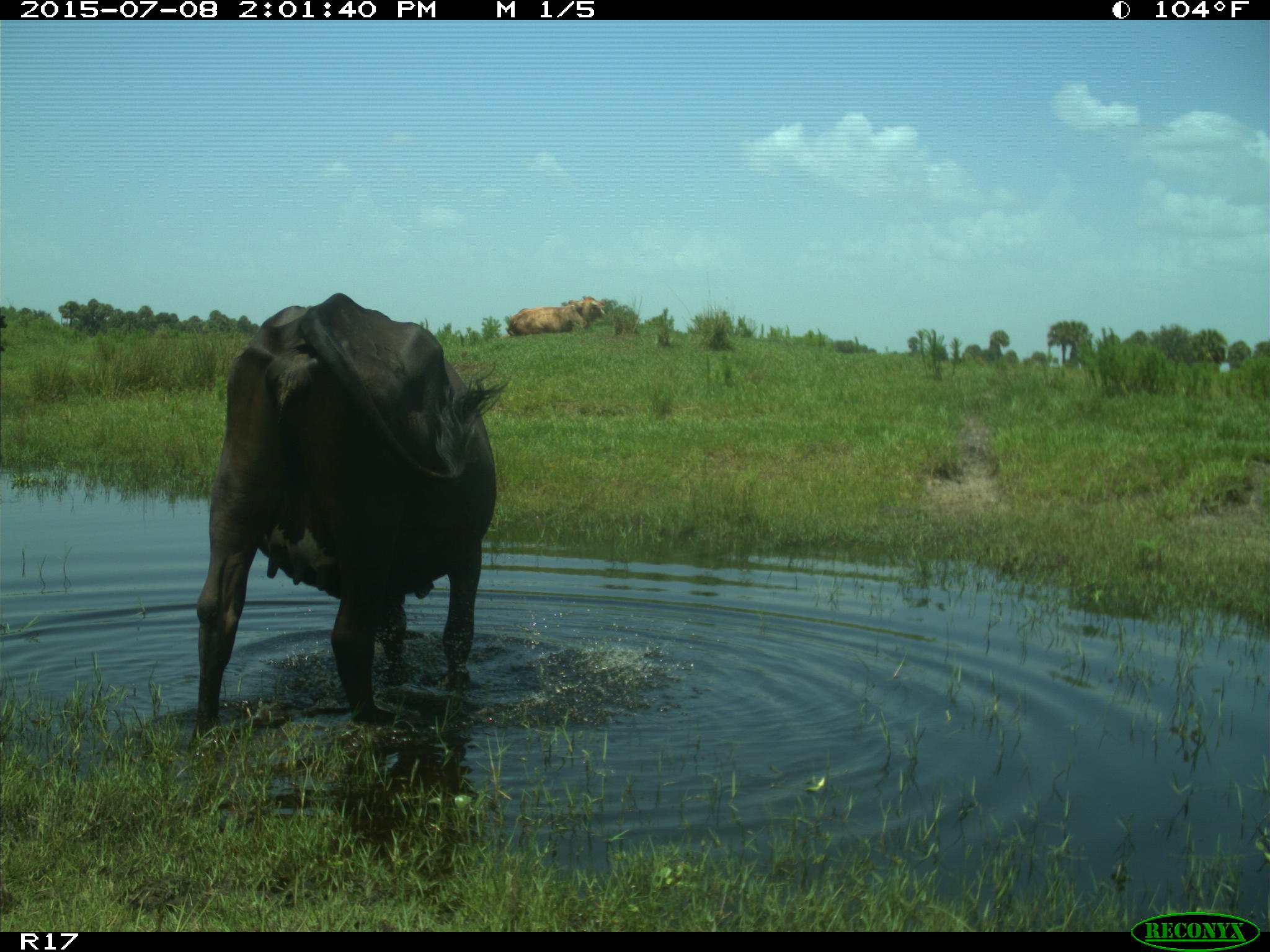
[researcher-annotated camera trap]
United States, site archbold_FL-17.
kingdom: Animalia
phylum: Chordata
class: Mammalia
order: Artiodactyla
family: Bovidae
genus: Bos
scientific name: Bos taurus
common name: domestic cow